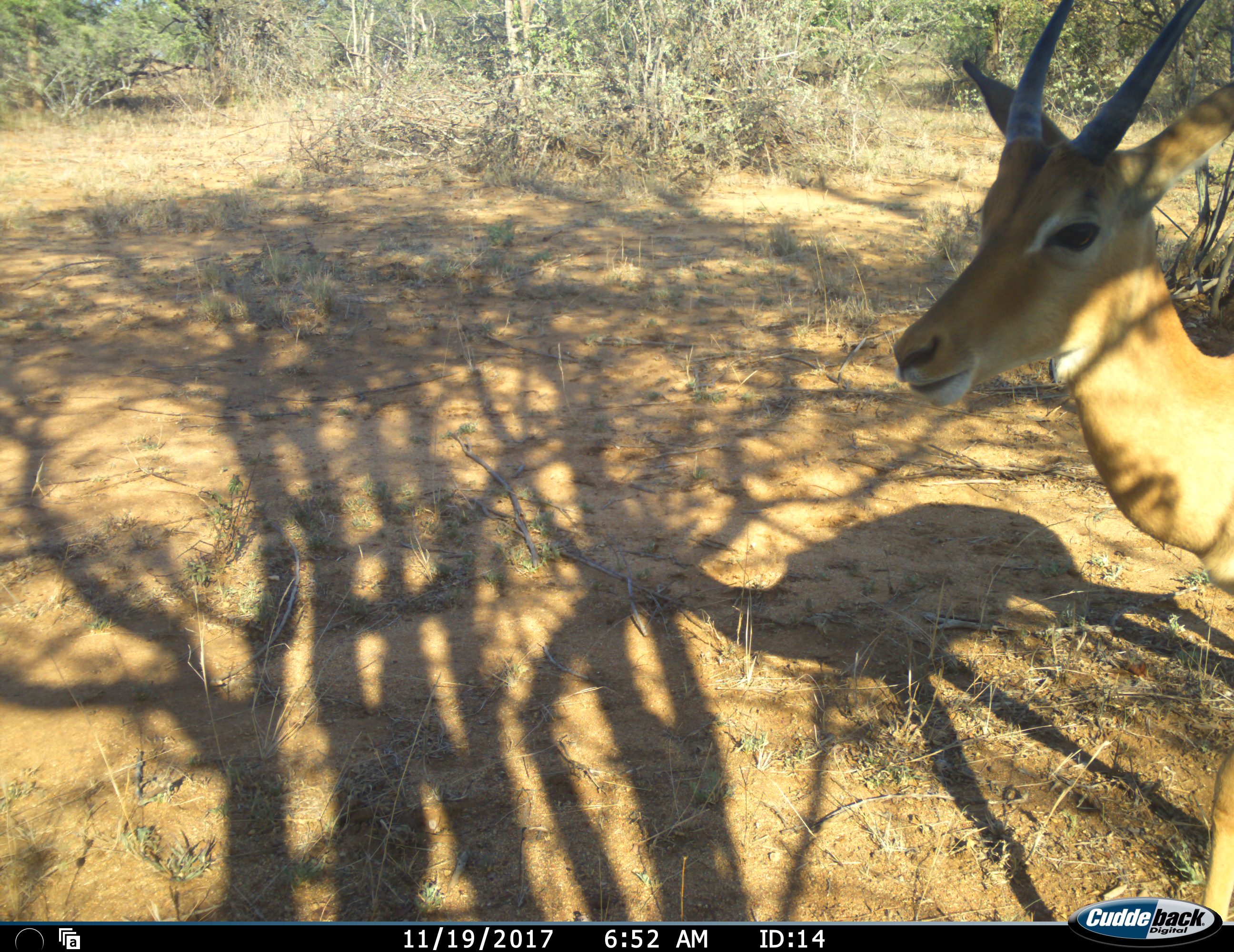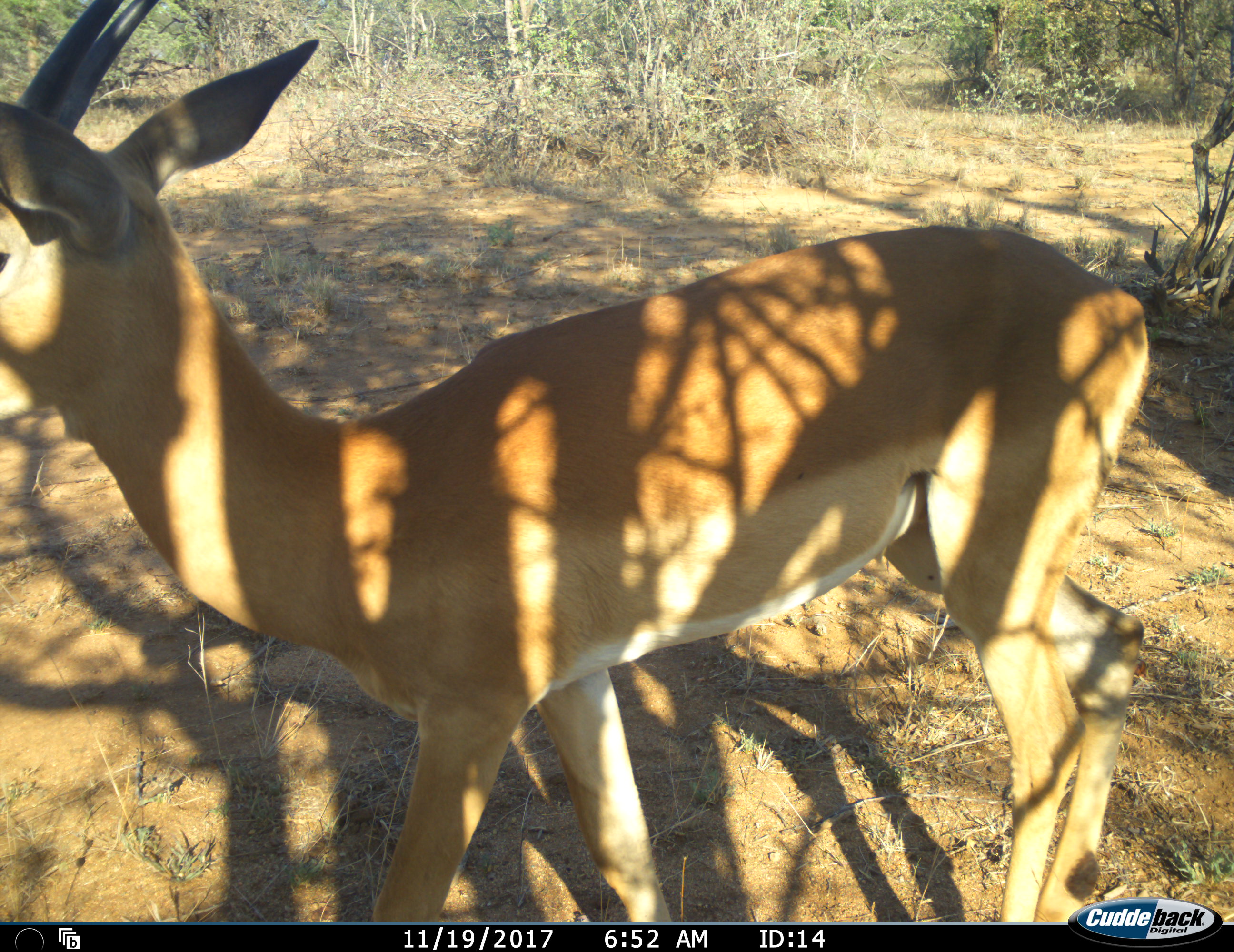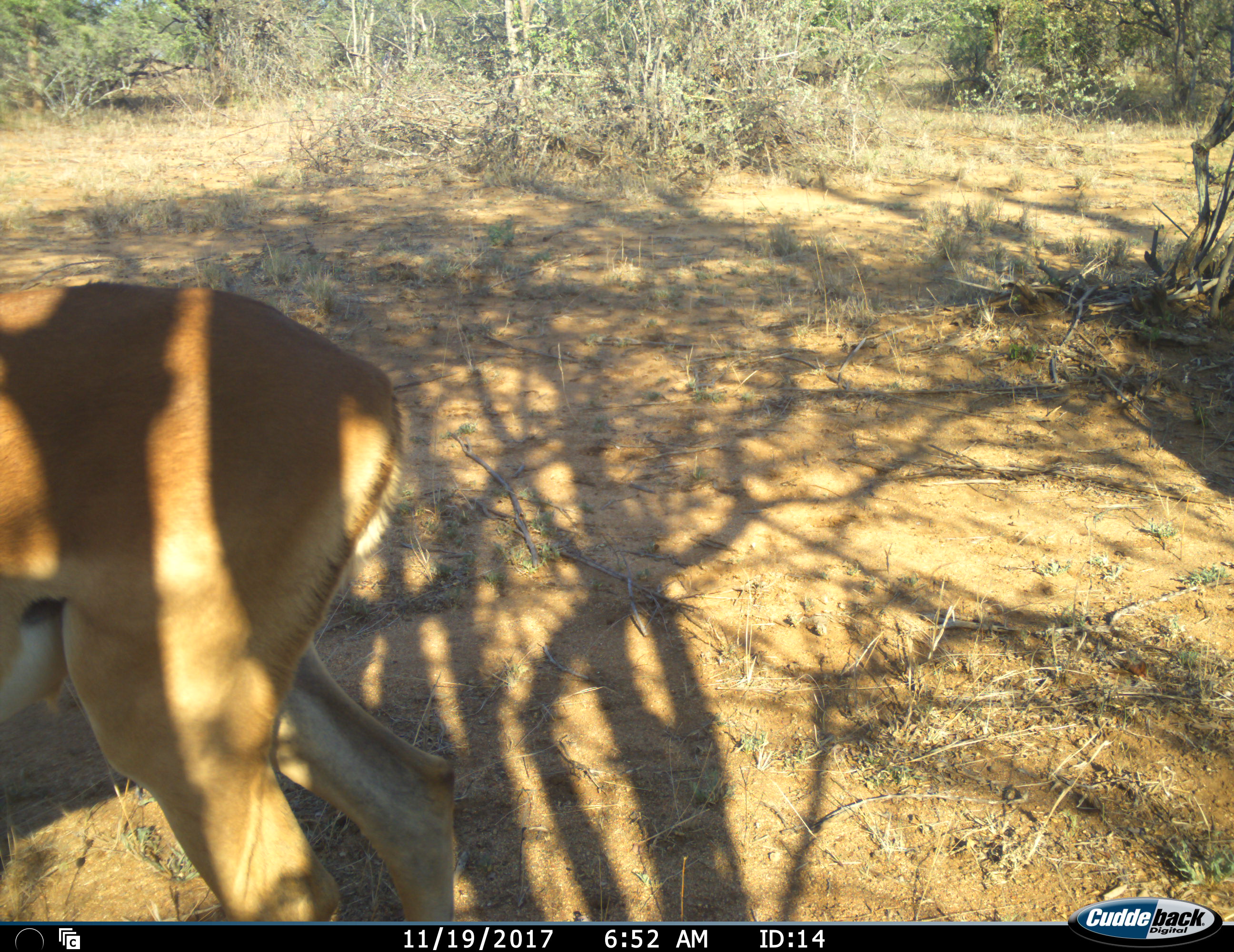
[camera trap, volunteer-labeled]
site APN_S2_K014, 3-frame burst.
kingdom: Animalia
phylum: Chordata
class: Mammalia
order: Artiodactyla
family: Bovidae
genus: Aepyceros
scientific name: Aepyceros melampus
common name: impala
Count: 1.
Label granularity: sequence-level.